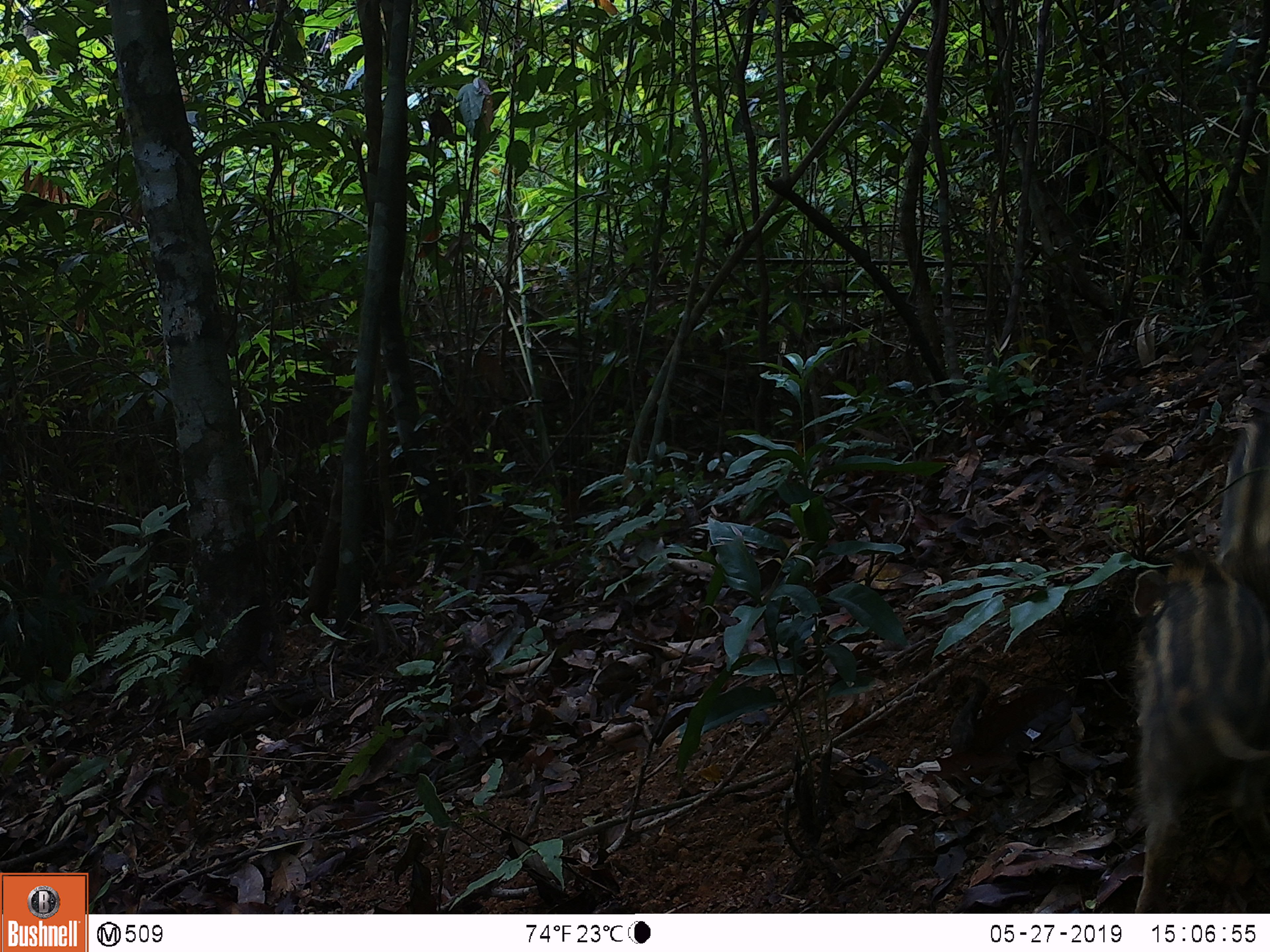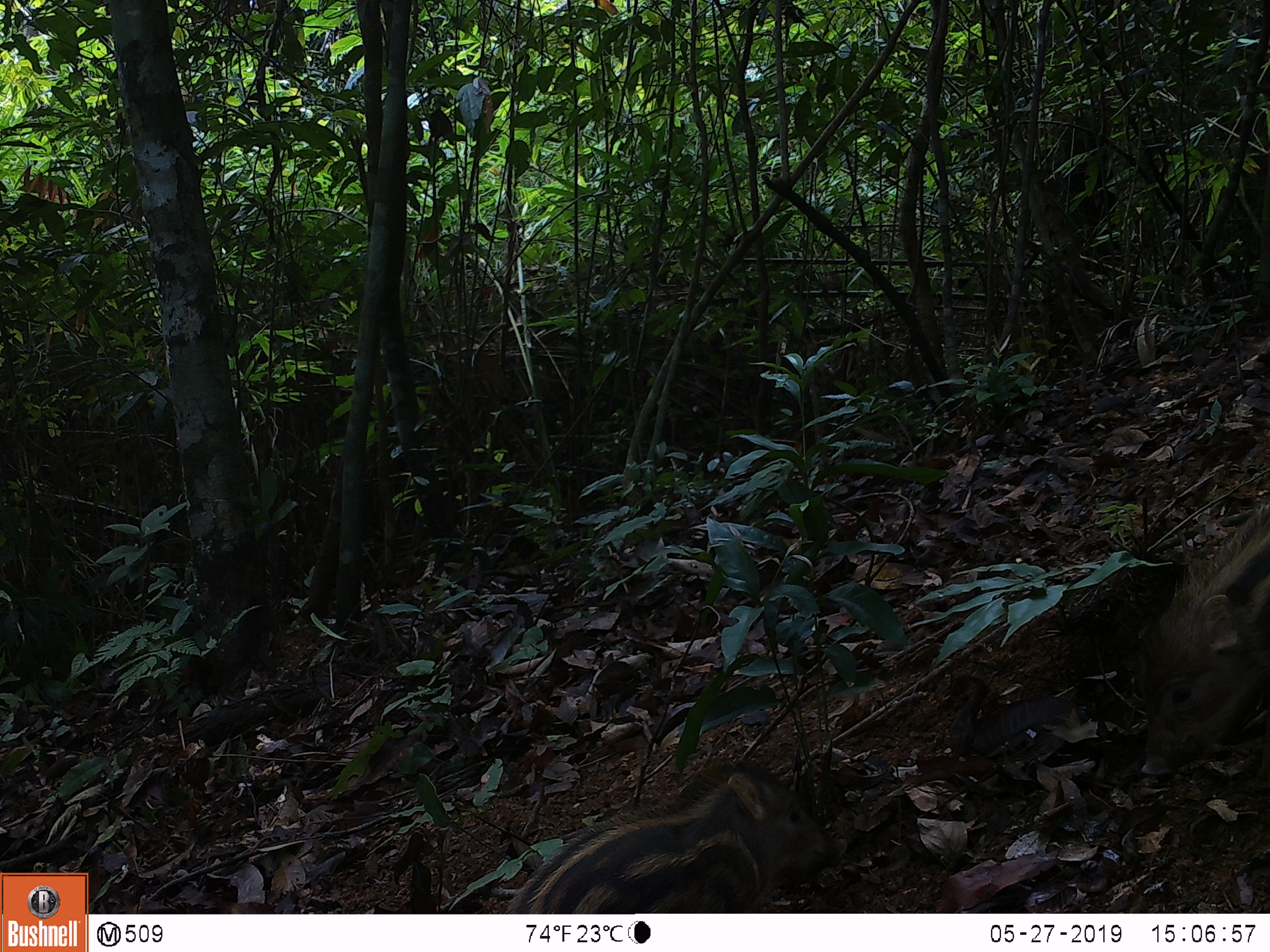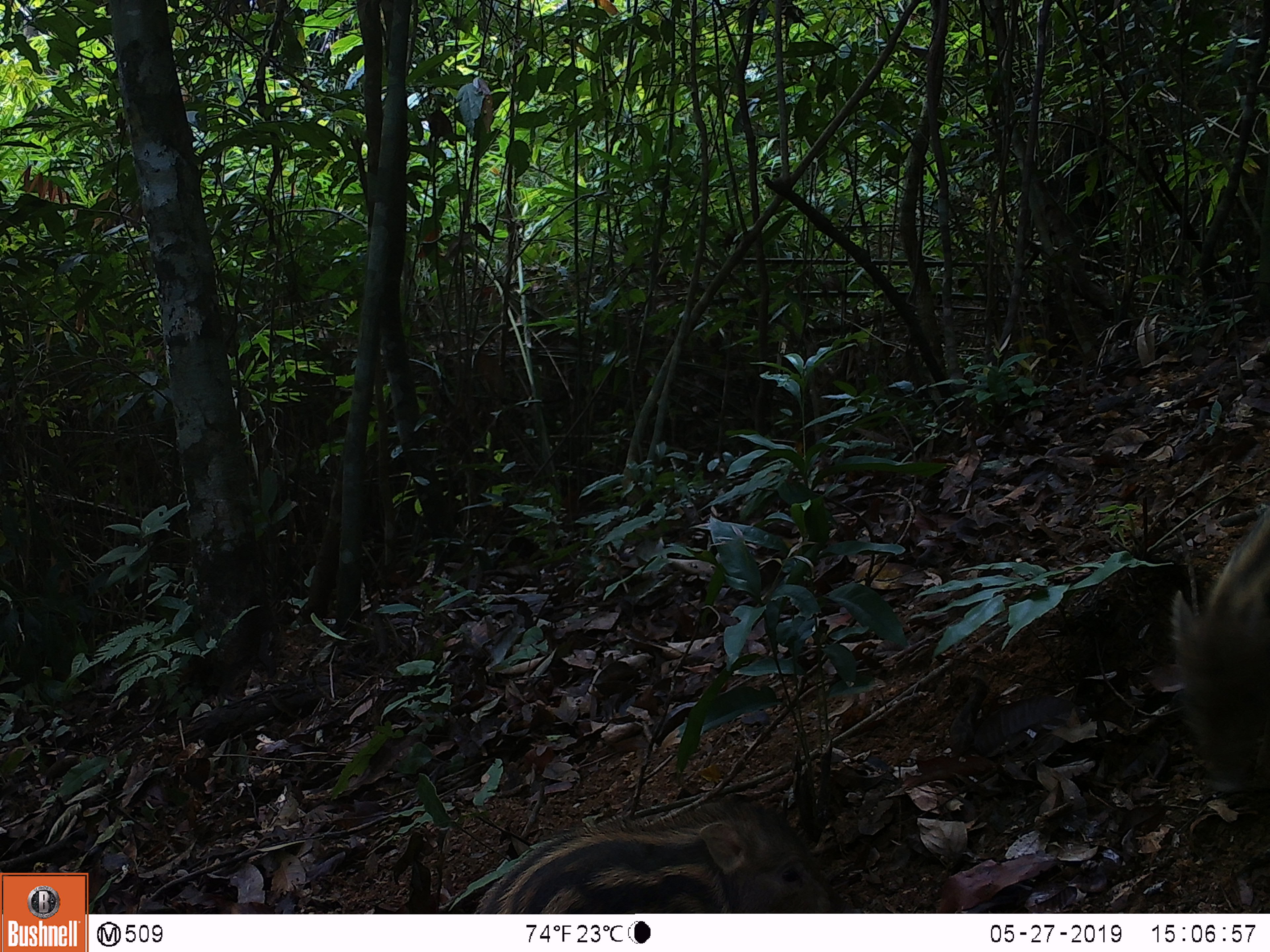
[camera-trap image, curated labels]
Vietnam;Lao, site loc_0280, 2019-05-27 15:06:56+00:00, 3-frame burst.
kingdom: Animalia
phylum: Chordata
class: Mammalia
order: Artiodactyla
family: Suidae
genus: Sus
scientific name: Sus scrofa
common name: eurasian wild pig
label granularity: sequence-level